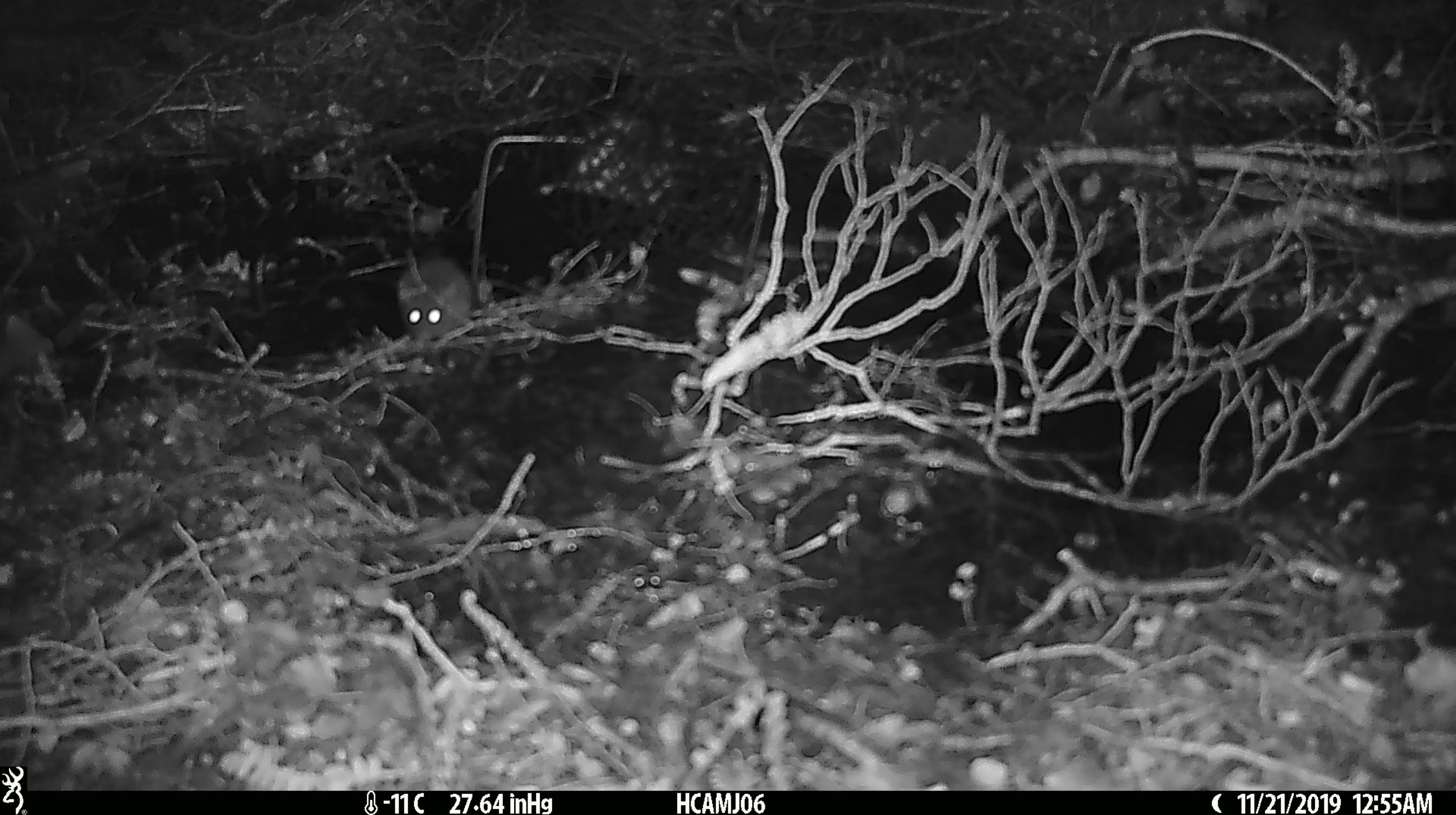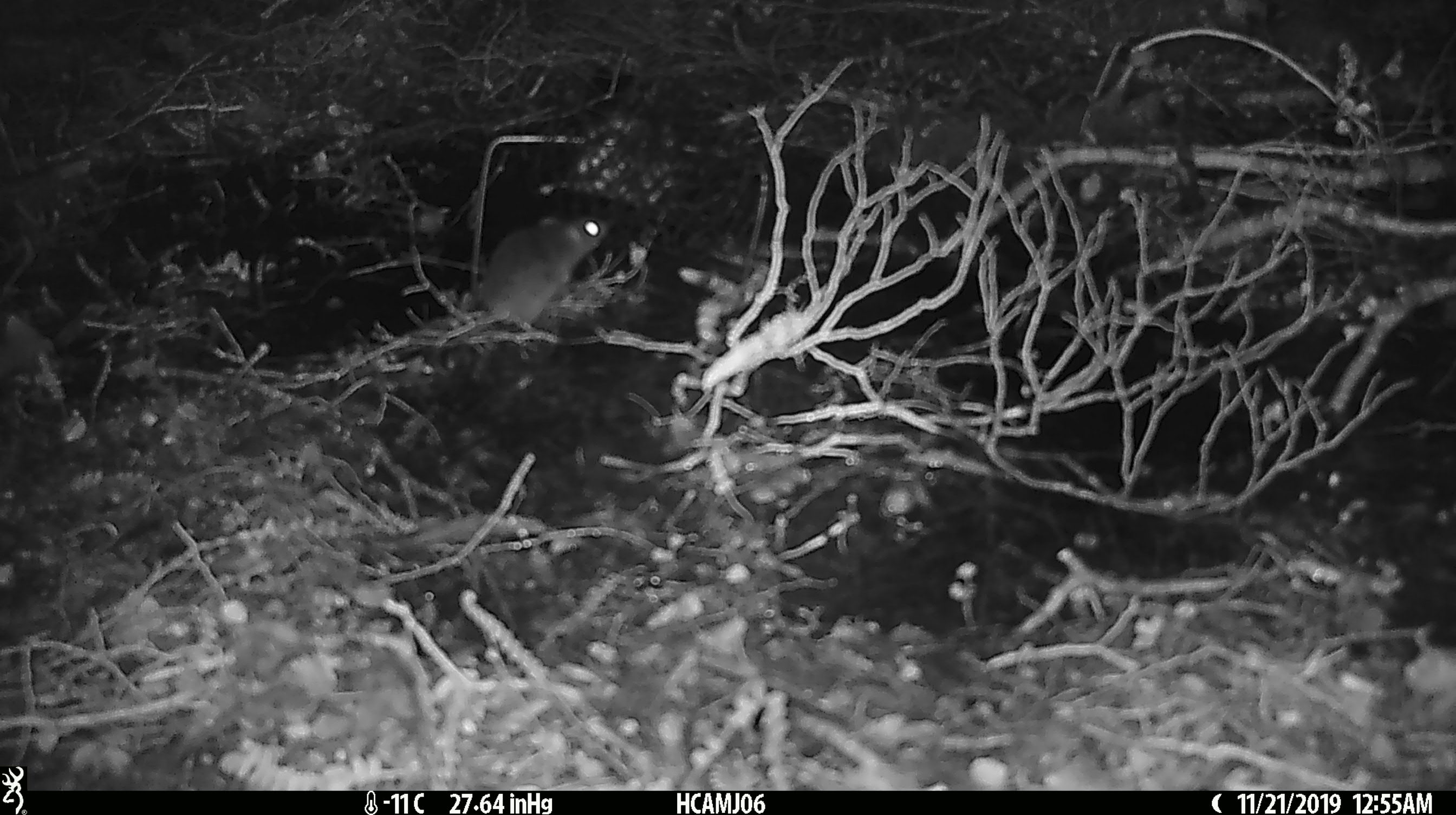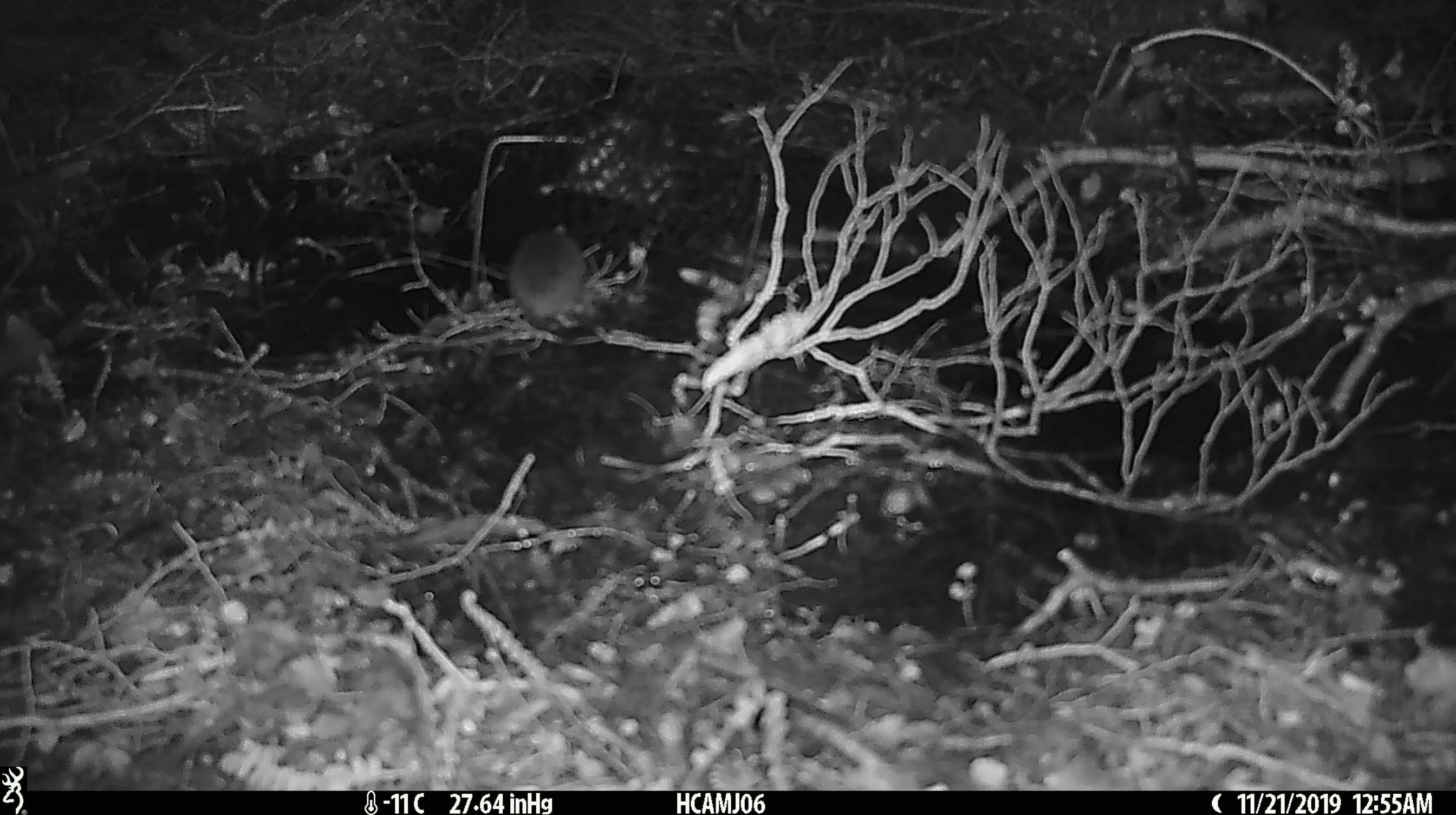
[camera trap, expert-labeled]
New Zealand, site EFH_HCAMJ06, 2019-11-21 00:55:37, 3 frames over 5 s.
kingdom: Animalia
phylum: Chordata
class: Mammalia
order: Rodentia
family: Muridae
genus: Mus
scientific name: Mus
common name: mouse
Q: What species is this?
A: Mouse (Mus).